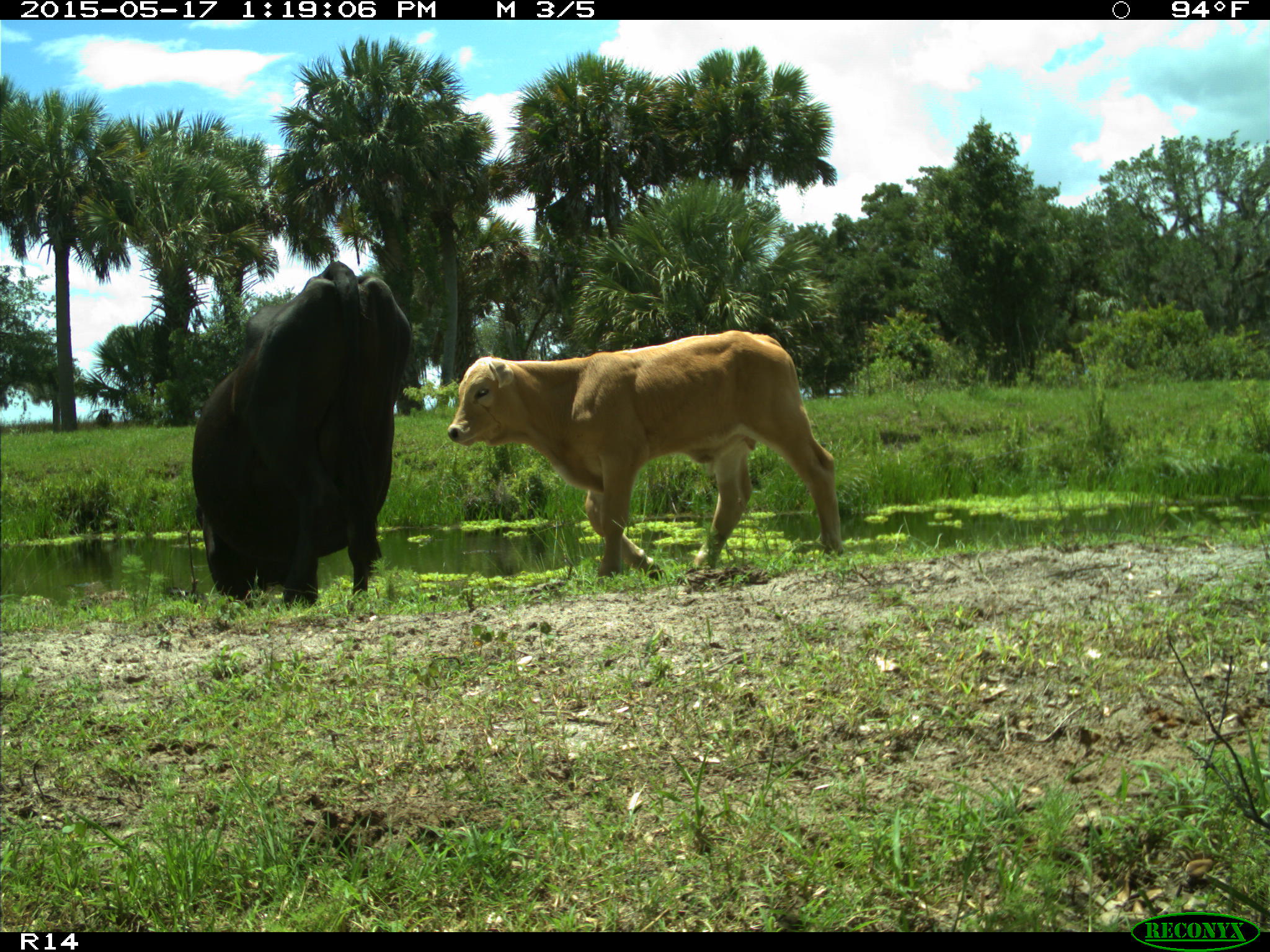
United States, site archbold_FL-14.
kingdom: Animalia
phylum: Chordata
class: Mammalia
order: Artiodactyla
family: Bovidae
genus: Bos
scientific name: Bos taurus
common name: domestic cow